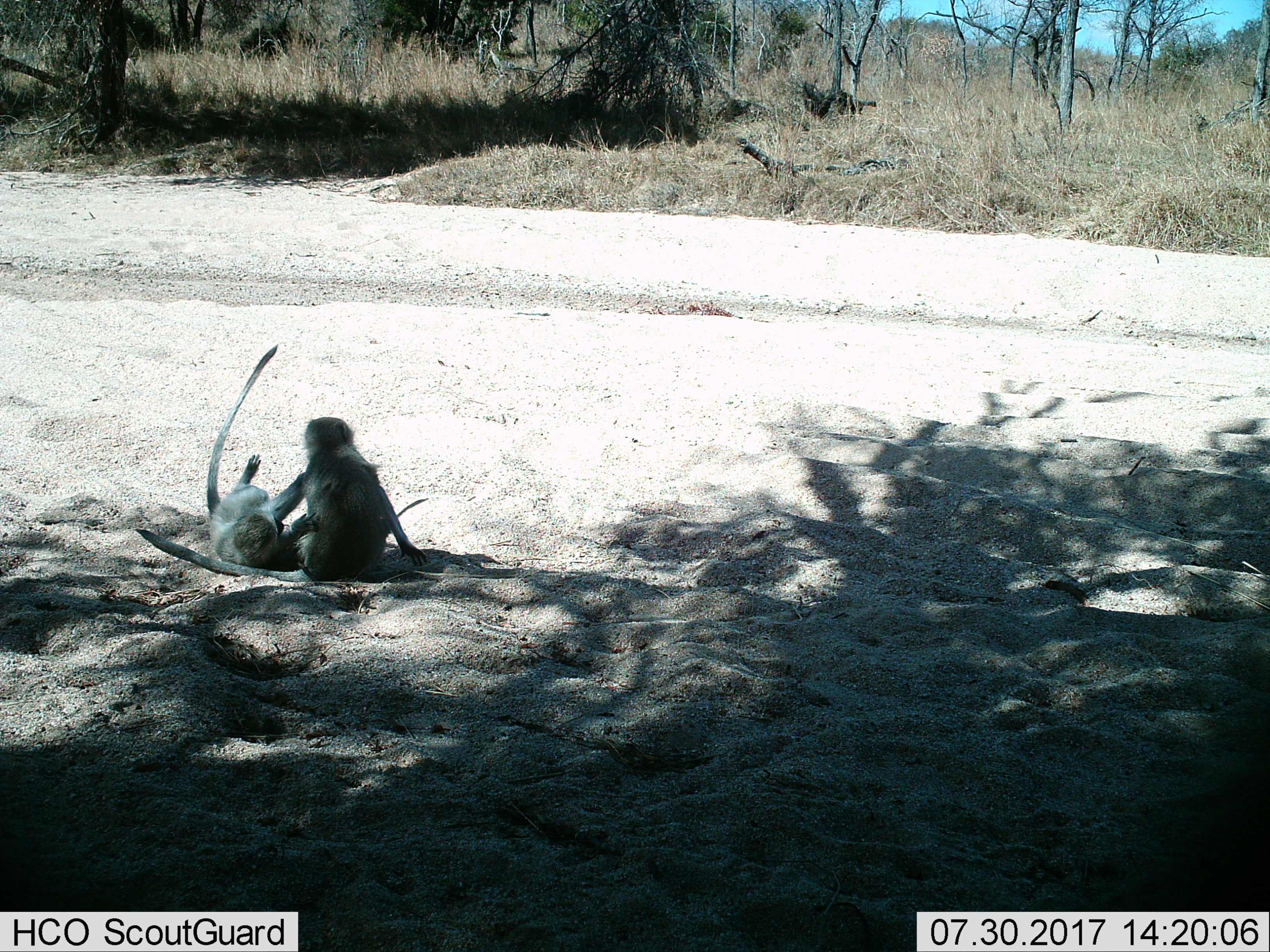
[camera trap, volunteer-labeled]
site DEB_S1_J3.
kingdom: Animalia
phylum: Chordata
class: Mammalia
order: Primates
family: Cercopithecidae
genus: Chlorocebus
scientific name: Chlorocebus pygerythrus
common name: vervet monkey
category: monkeyvervet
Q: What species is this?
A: Monkeyvervet (vervet monkey) (Chlorocebus pygerythrus).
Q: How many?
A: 2.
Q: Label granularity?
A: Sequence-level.